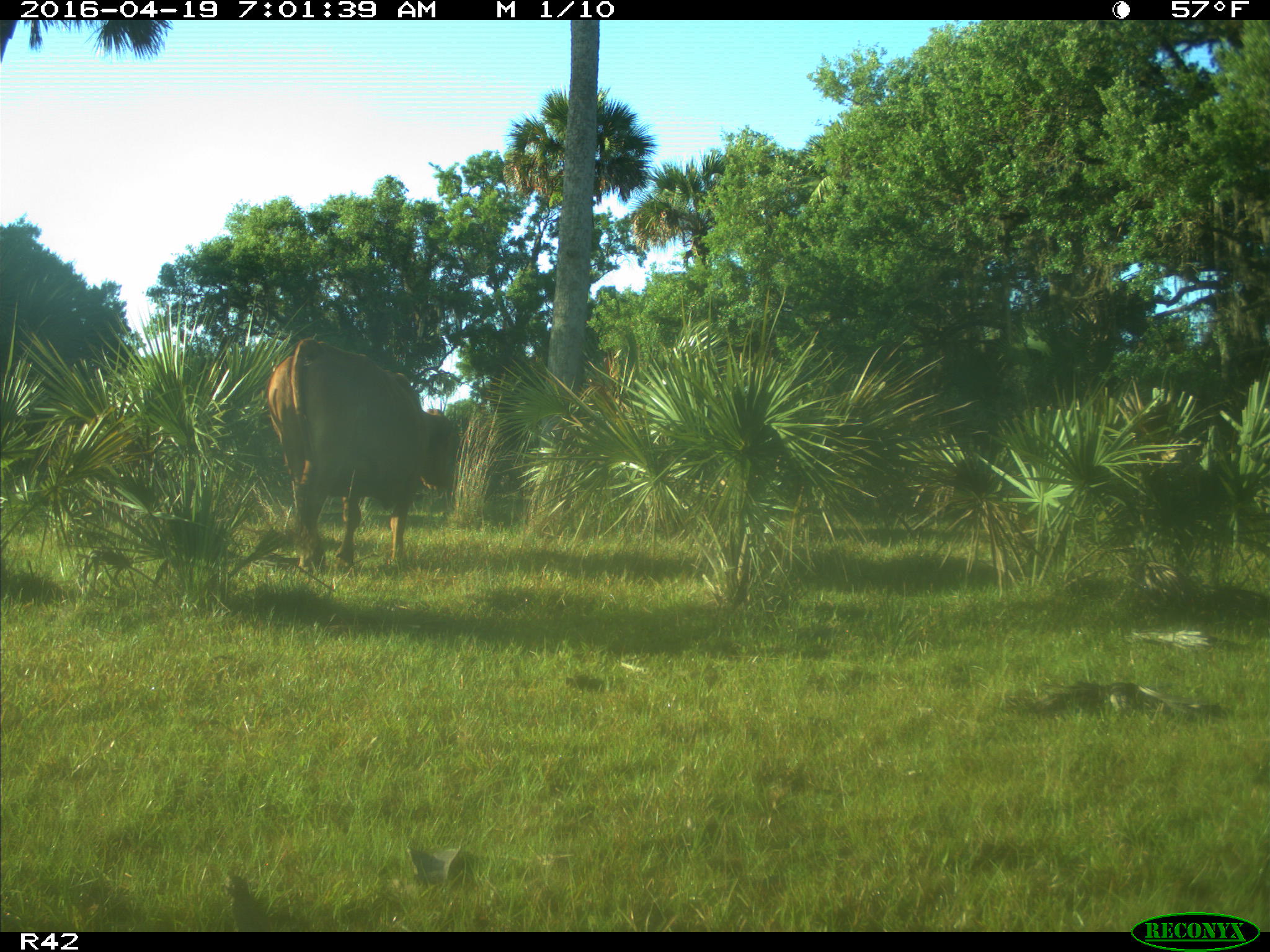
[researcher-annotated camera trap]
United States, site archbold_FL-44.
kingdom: Animalia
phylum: Chordata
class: Mammalia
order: Artiodactyla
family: Bovidae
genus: Bos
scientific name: Bos taurus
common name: domestic cow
Bos taurus (domestic cow).